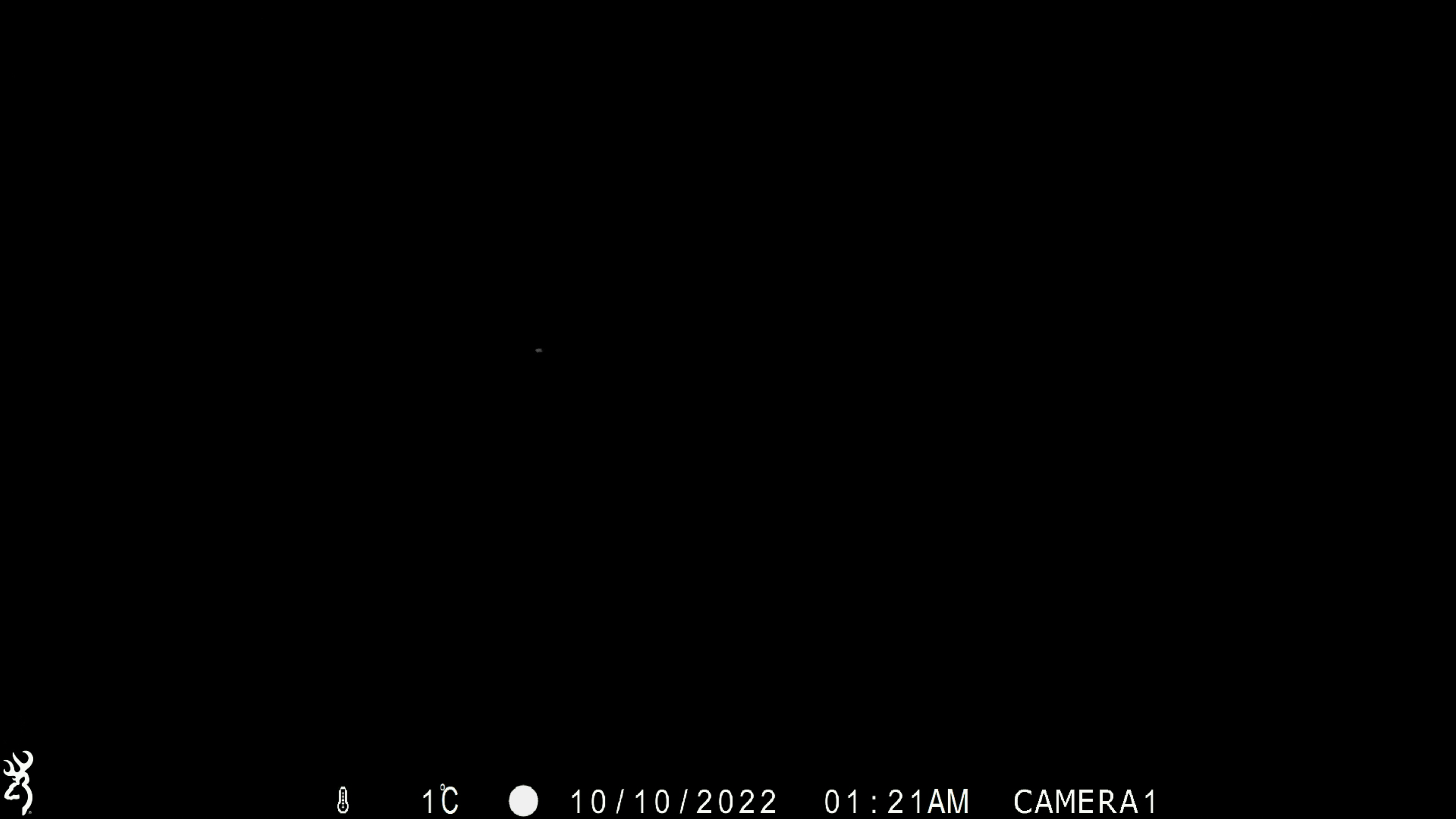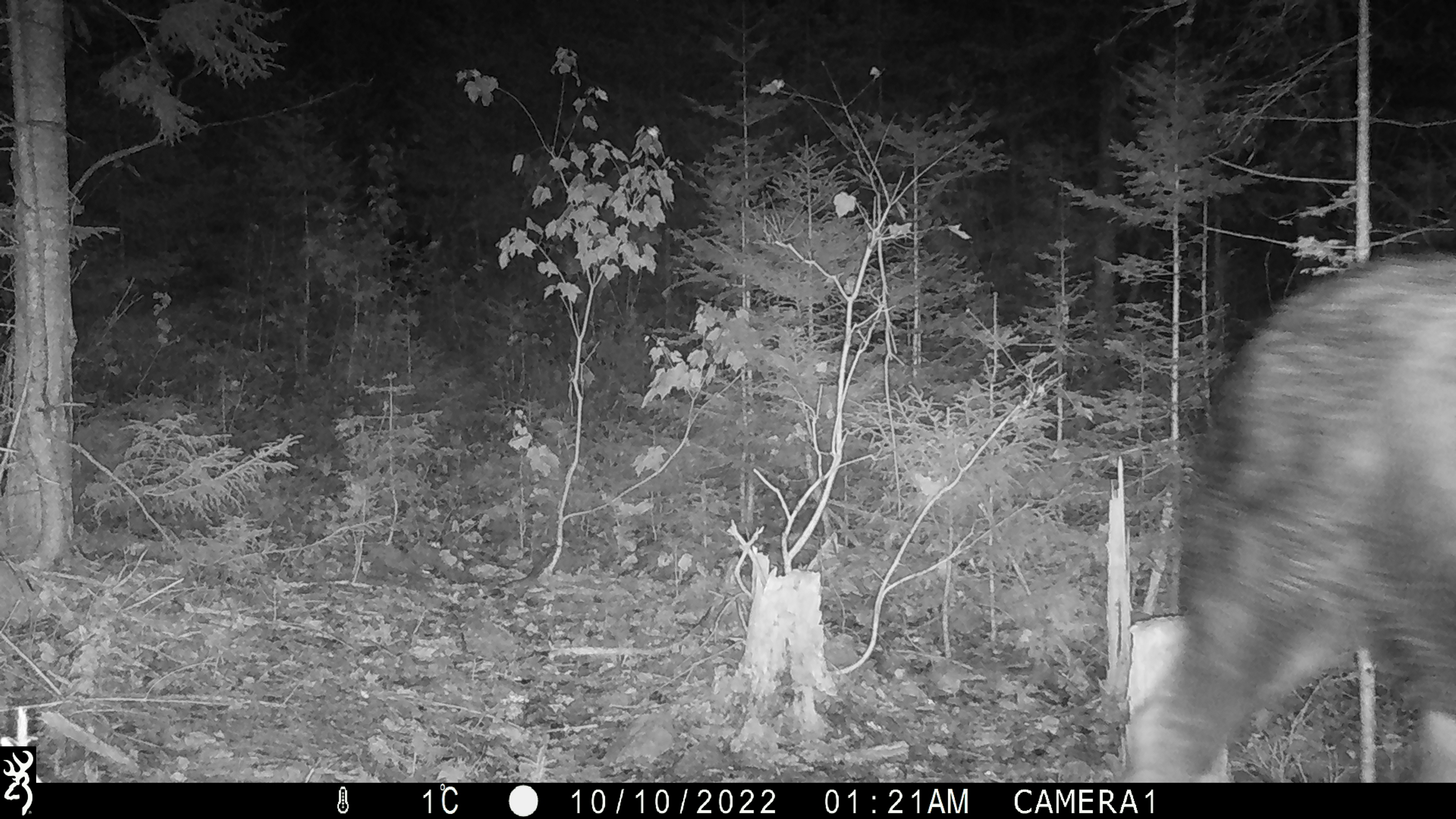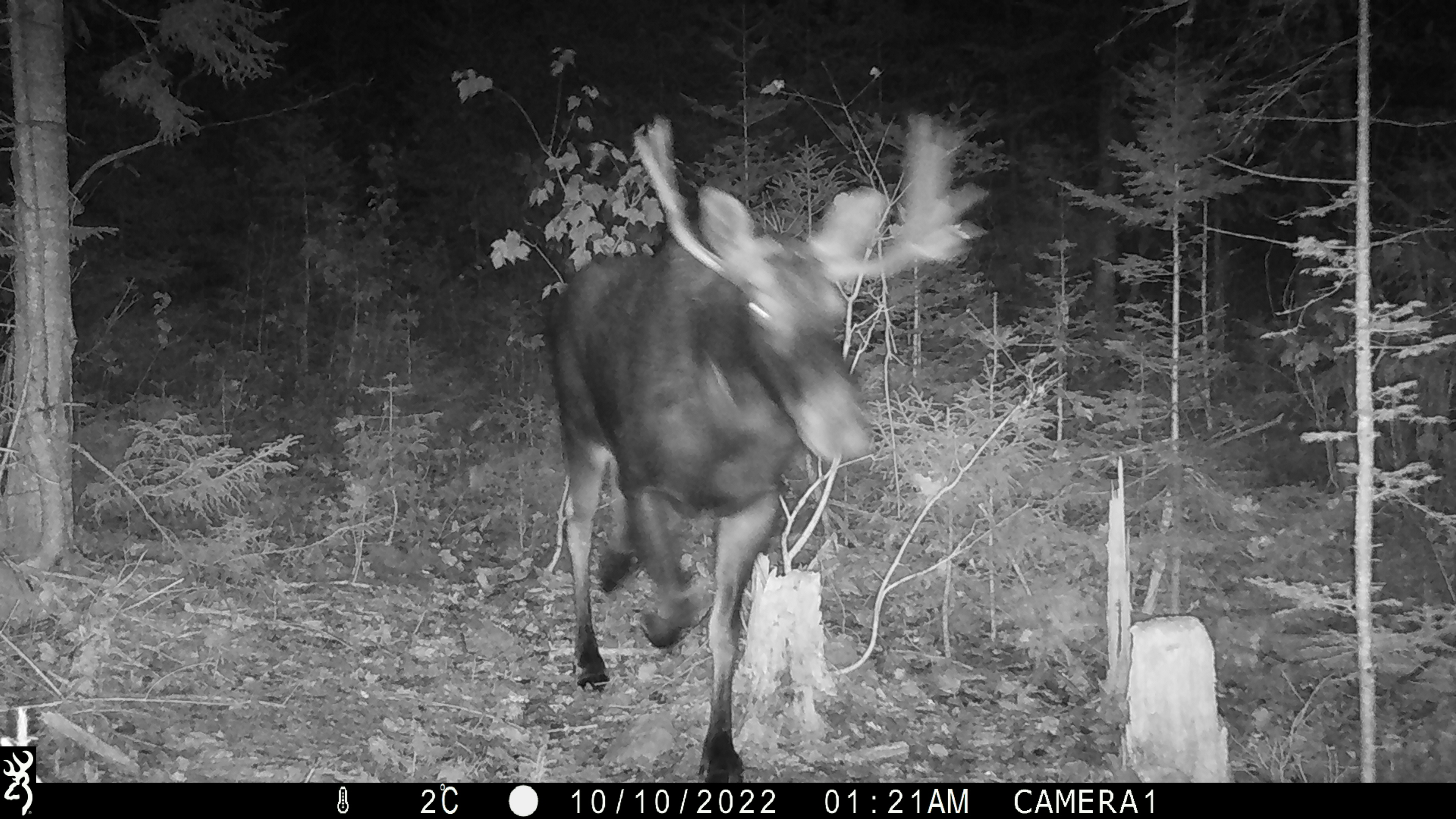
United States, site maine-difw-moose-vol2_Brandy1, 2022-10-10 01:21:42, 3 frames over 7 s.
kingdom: Animalia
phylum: Chordata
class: Mammalia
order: Artiodactyla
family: Cervidae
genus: Alces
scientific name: Alces alces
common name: moose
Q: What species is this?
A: Moose (Alces alces).